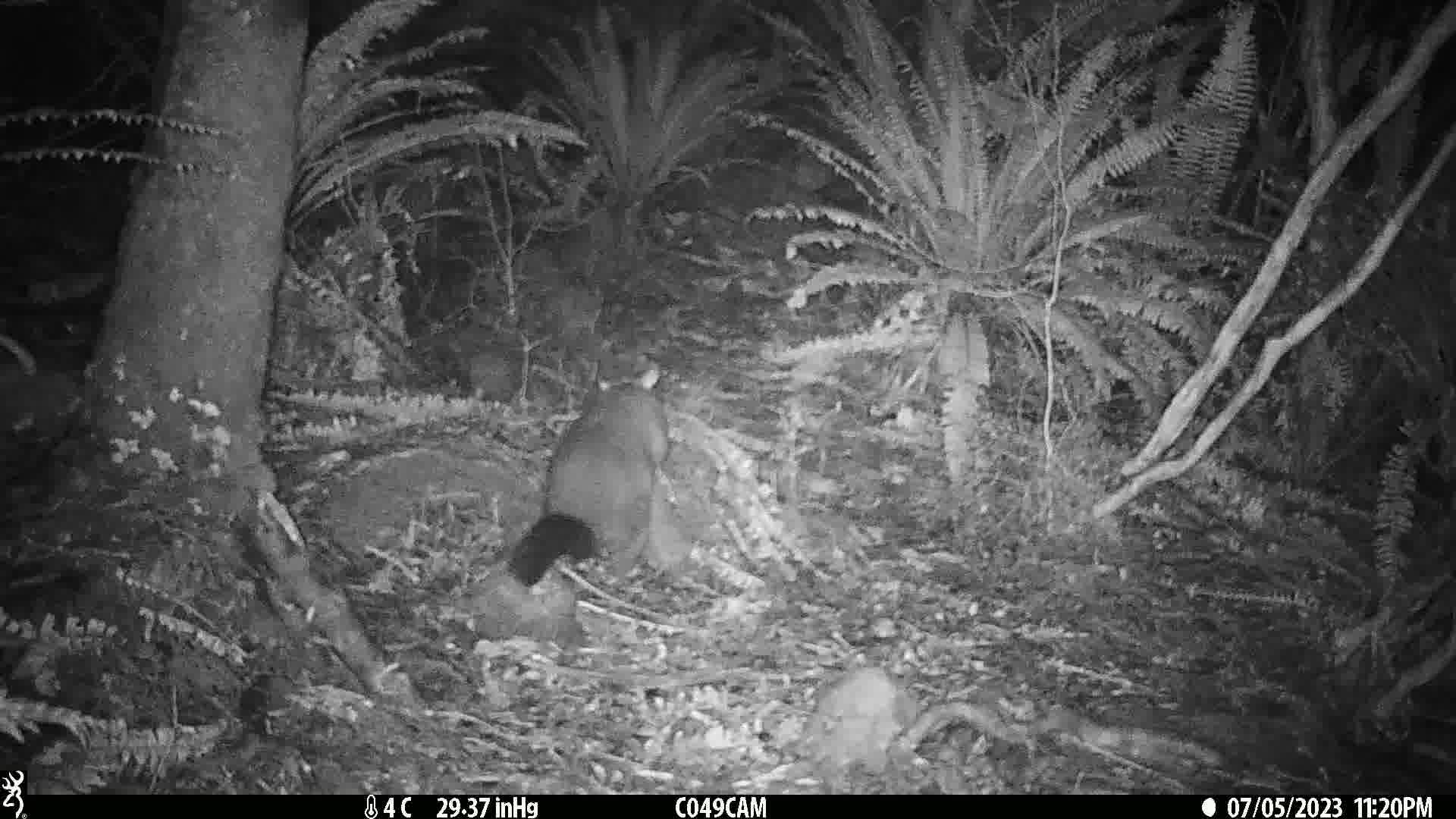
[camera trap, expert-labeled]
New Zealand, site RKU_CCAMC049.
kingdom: Animalia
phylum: Chordata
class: Mammalia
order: Diprotodontia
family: Phalangeridae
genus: Trichosurus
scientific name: Trichosurus vulpecula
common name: common brushtail possum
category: possum